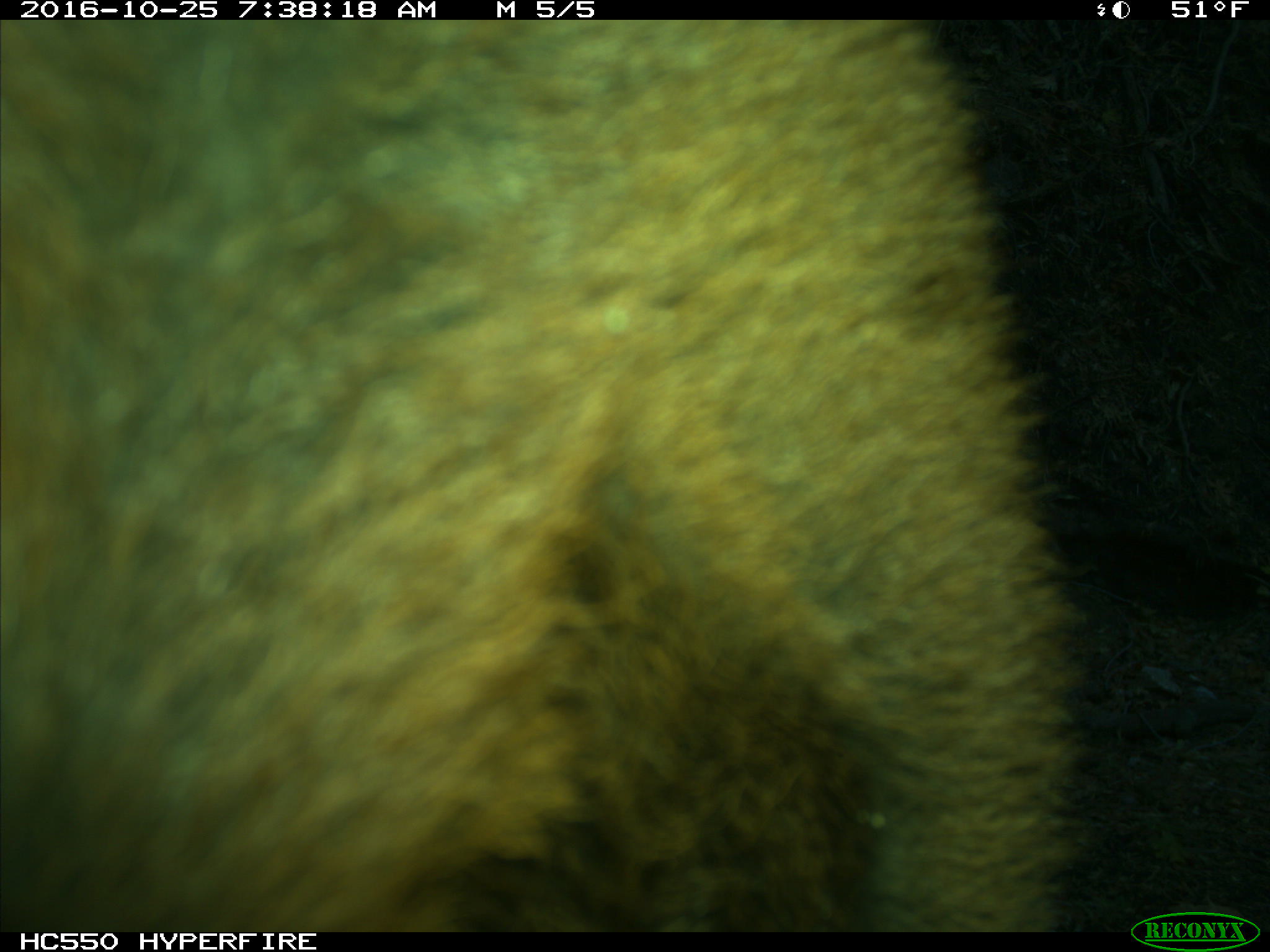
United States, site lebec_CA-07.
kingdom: Animalia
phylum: Chordata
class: Mammalia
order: Artiodactyla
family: Bovidae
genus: Bos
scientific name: Bos taurus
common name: domestic cow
Bos taurus (domestic cow).